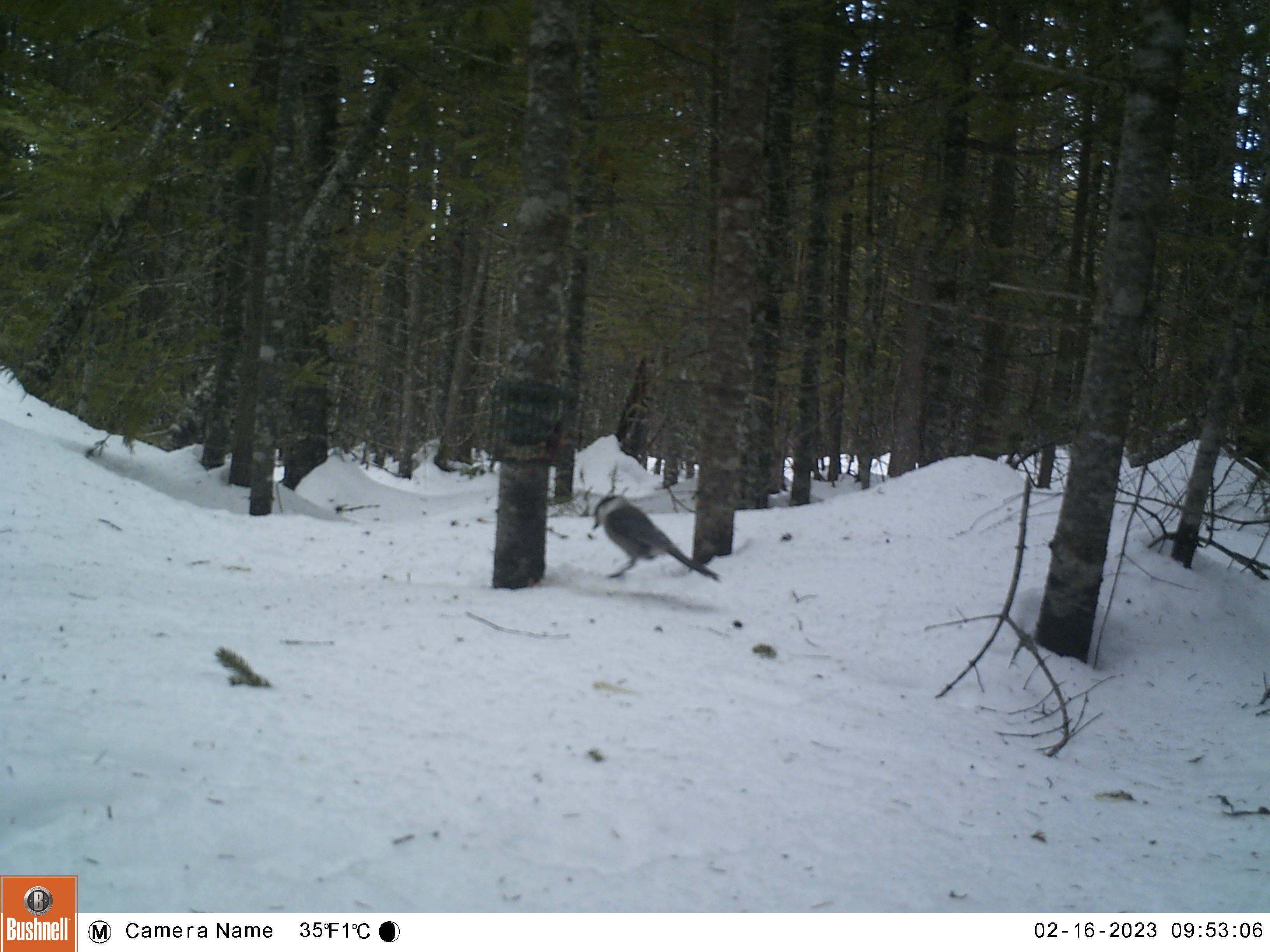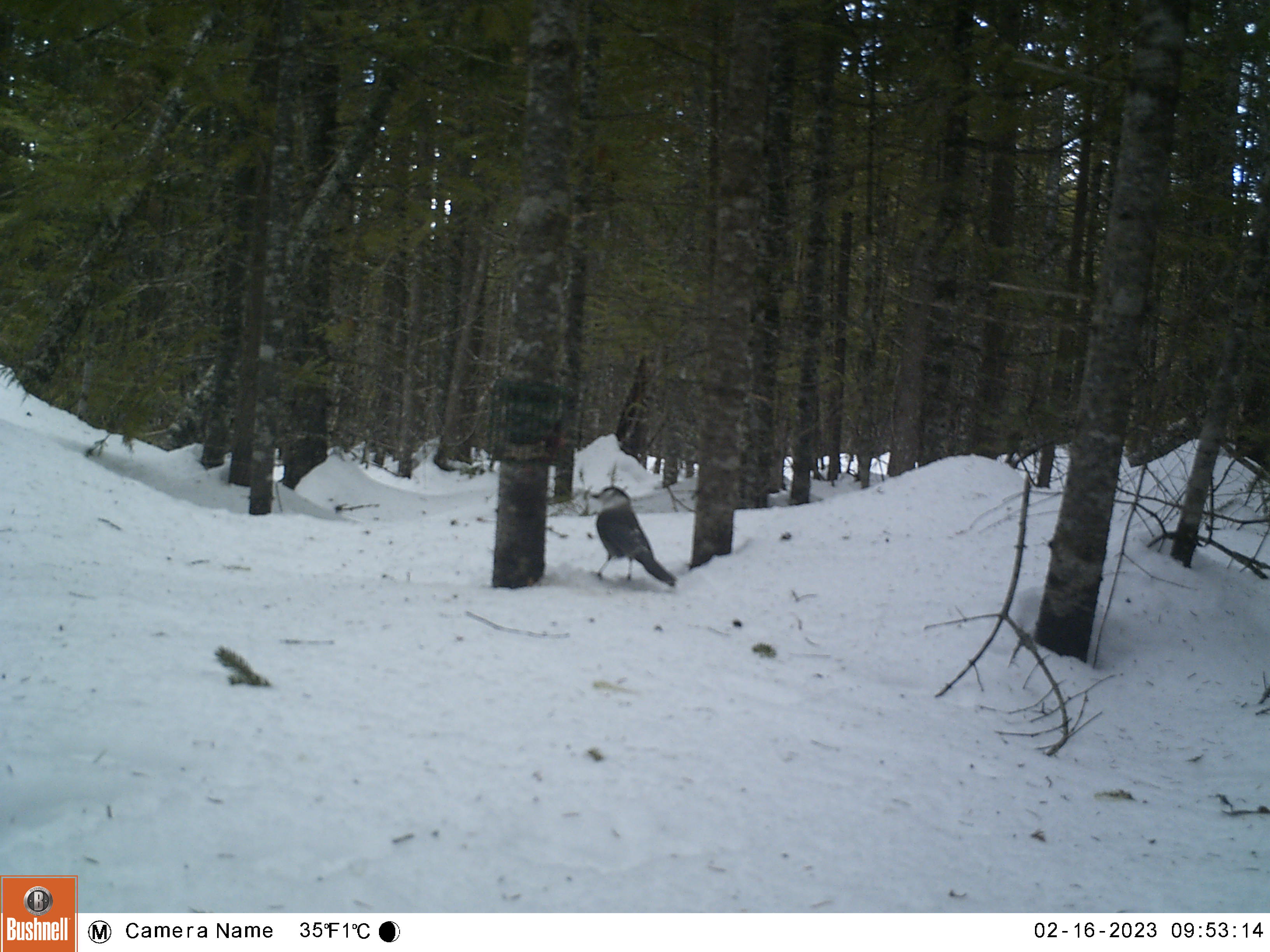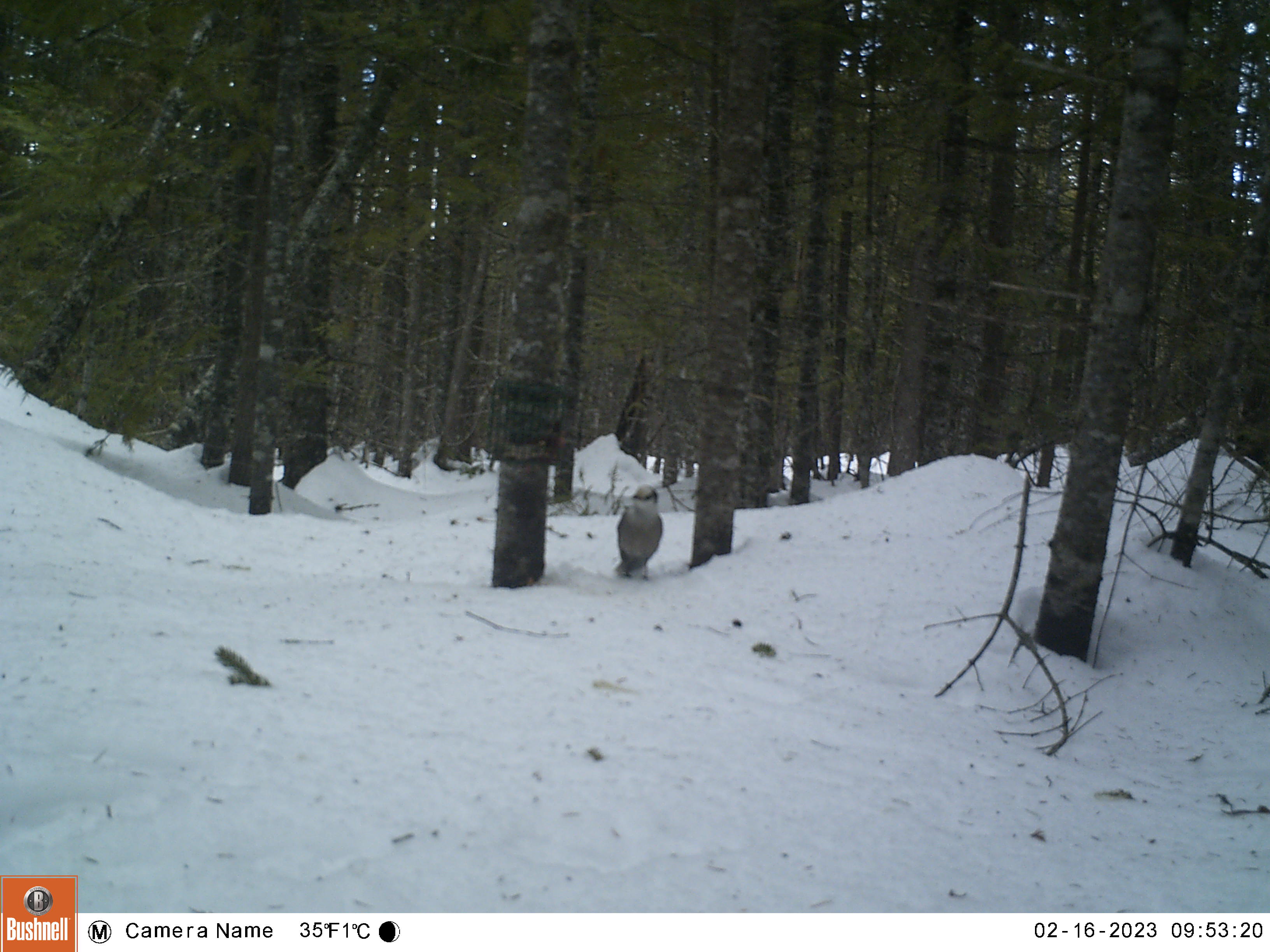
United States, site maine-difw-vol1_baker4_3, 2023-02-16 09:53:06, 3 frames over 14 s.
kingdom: Animalia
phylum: Chordata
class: Aves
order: Passeriformes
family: Corvidae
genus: Perisoreus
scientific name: Perisoreus canadensis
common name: canada jay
Canada jay (Perisoreus canadensis).